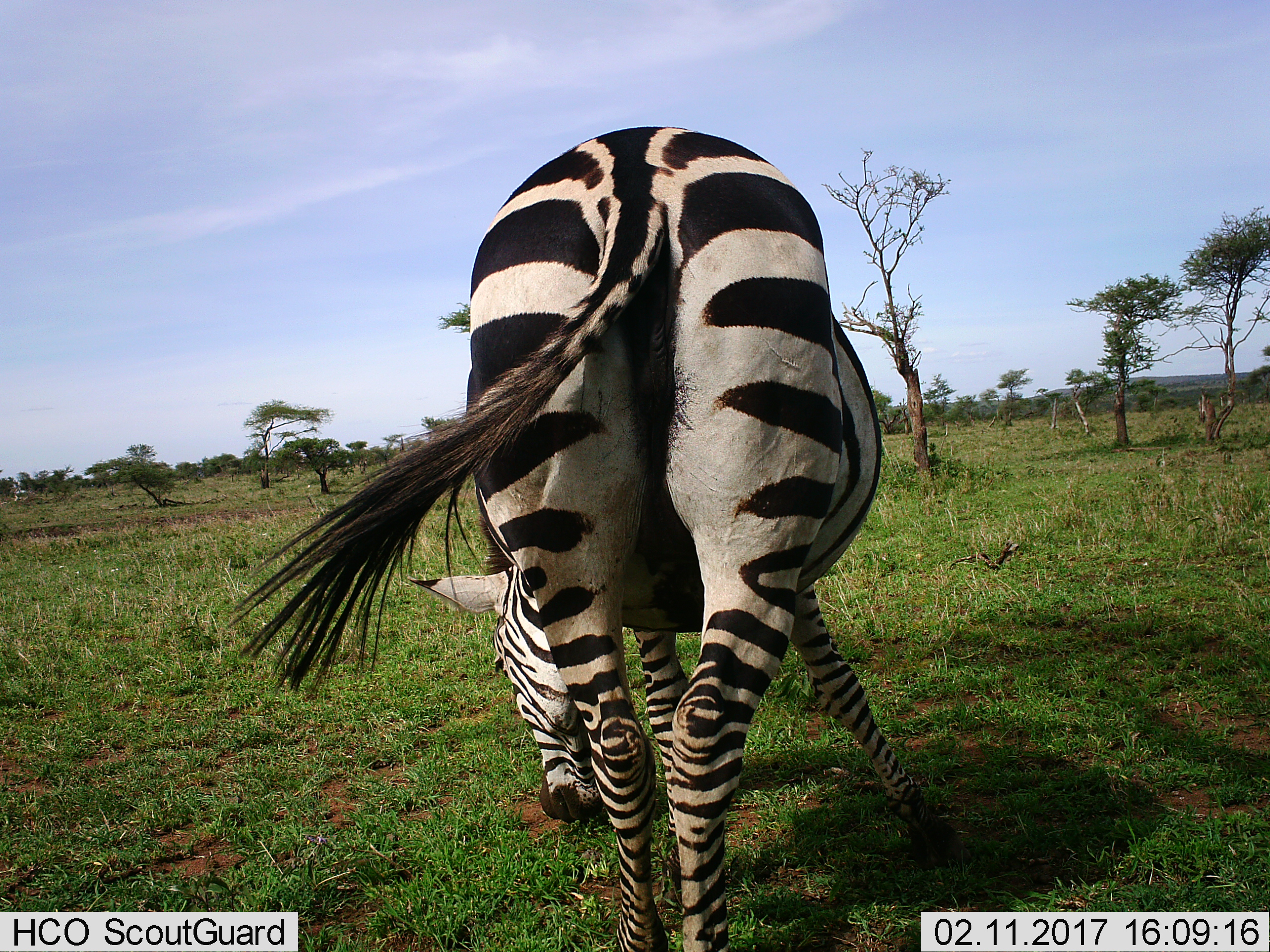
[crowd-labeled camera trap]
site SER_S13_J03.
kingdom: Animalia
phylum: Chordata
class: Mammalia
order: Perissodactyla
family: Equidae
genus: Equus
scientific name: Equus quagga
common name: plains zebra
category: zebraplains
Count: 1.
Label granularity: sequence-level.